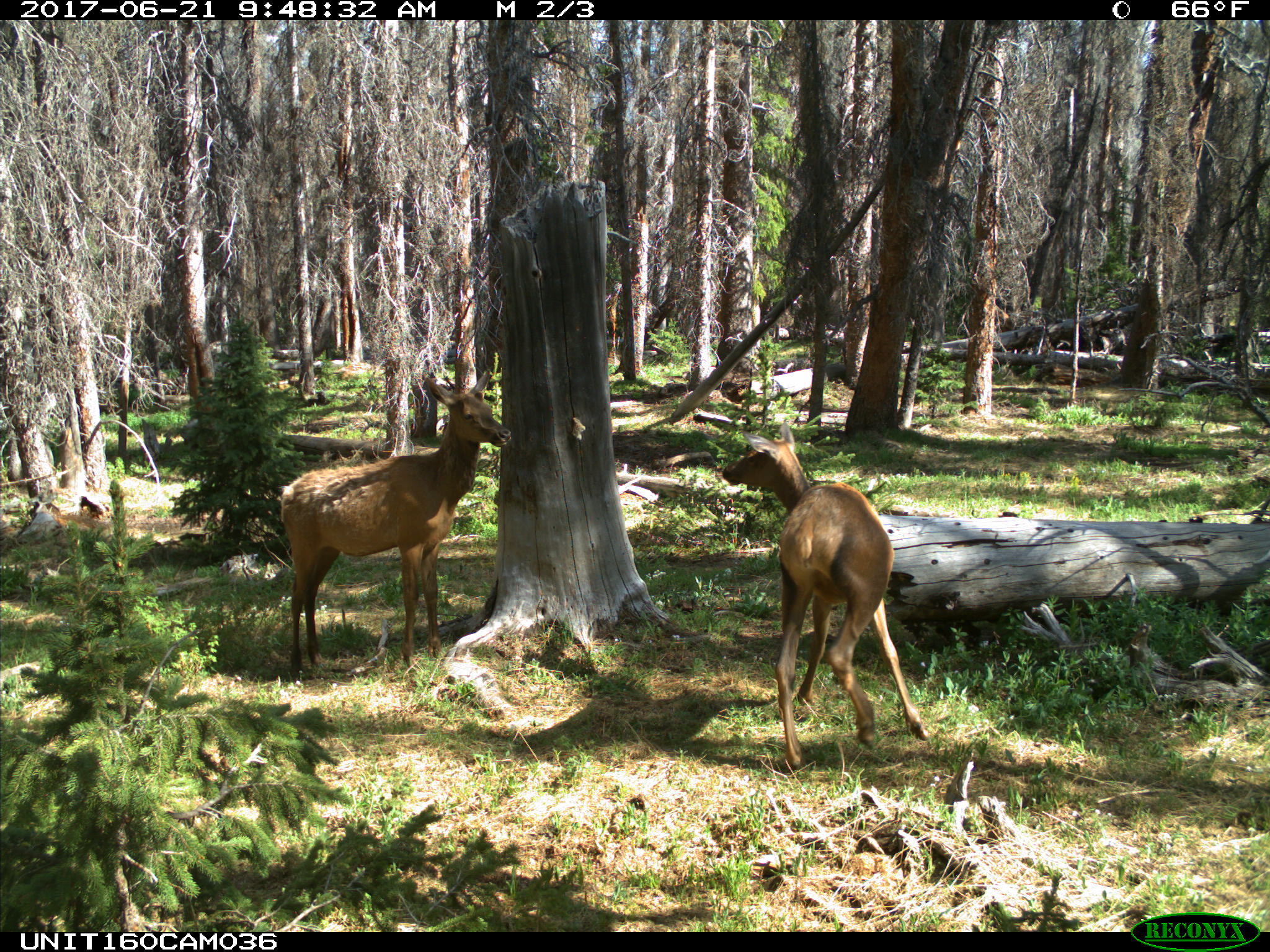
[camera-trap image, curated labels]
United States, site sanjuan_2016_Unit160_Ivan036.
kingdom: Animalia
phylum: Chordata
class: Mammalia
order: Artiodactyla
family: Cervidae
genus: Cervus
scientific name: Cervus elaphus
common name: red deer